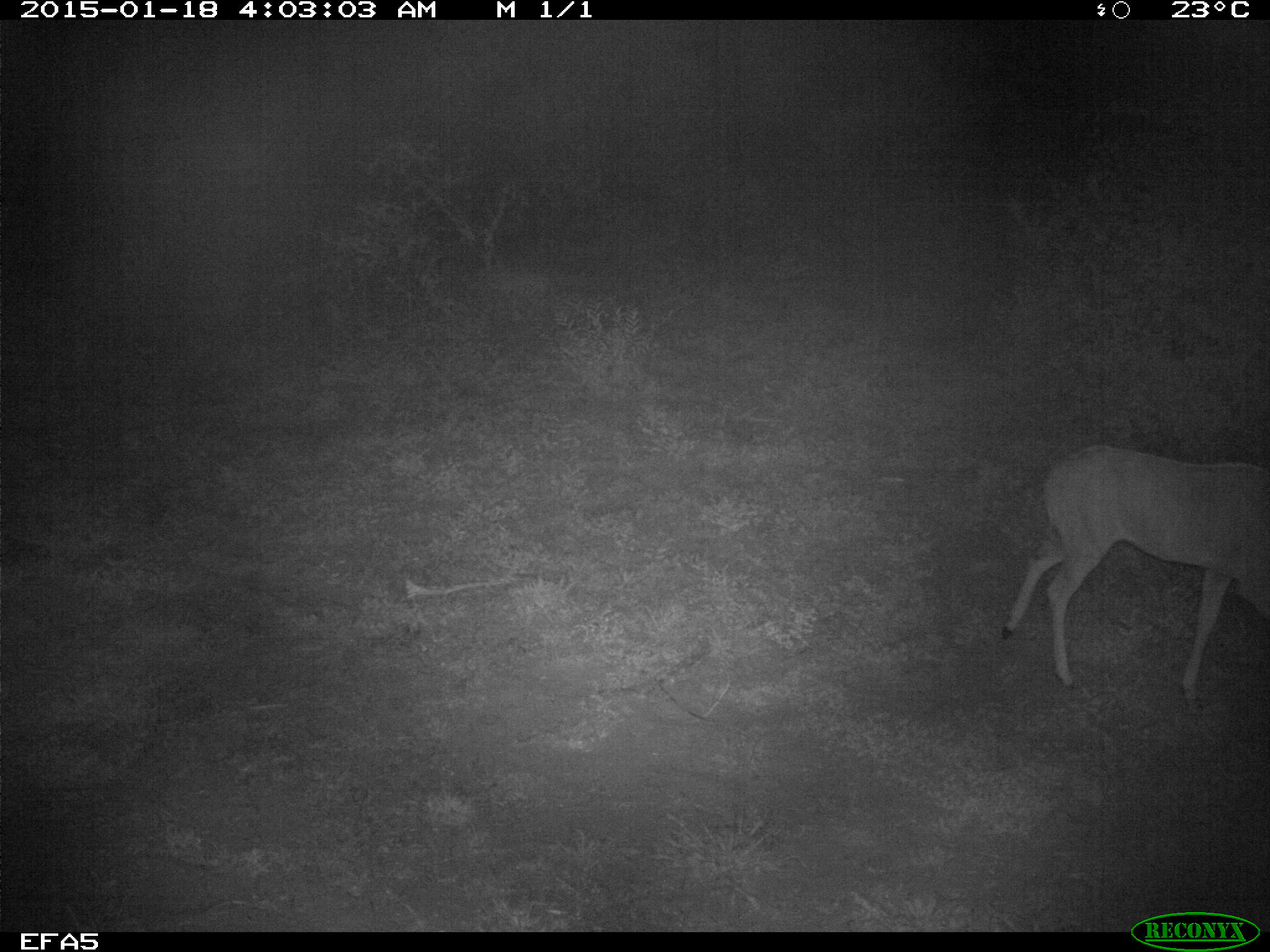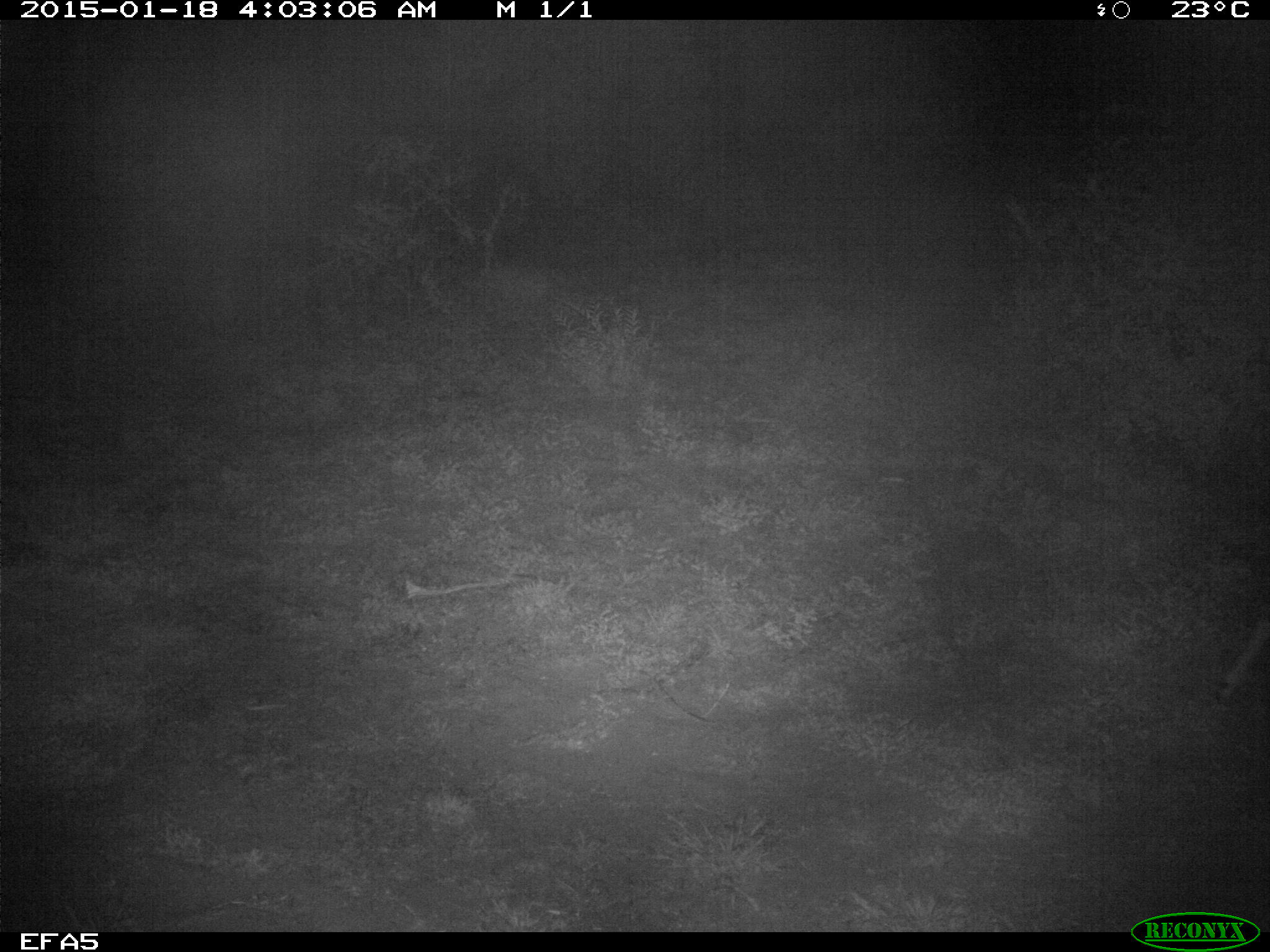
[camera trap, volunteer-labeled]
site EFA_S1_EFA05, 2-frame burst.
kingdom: Animalia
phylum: Chordata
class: Mammalia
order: Artiodactyla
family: Bovidae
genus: Aepyceros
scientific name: Aepyceros melampus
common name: impala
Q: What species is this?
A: Impala (Aepyceros melampus).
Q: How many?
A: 1.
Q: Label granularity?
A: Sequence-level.